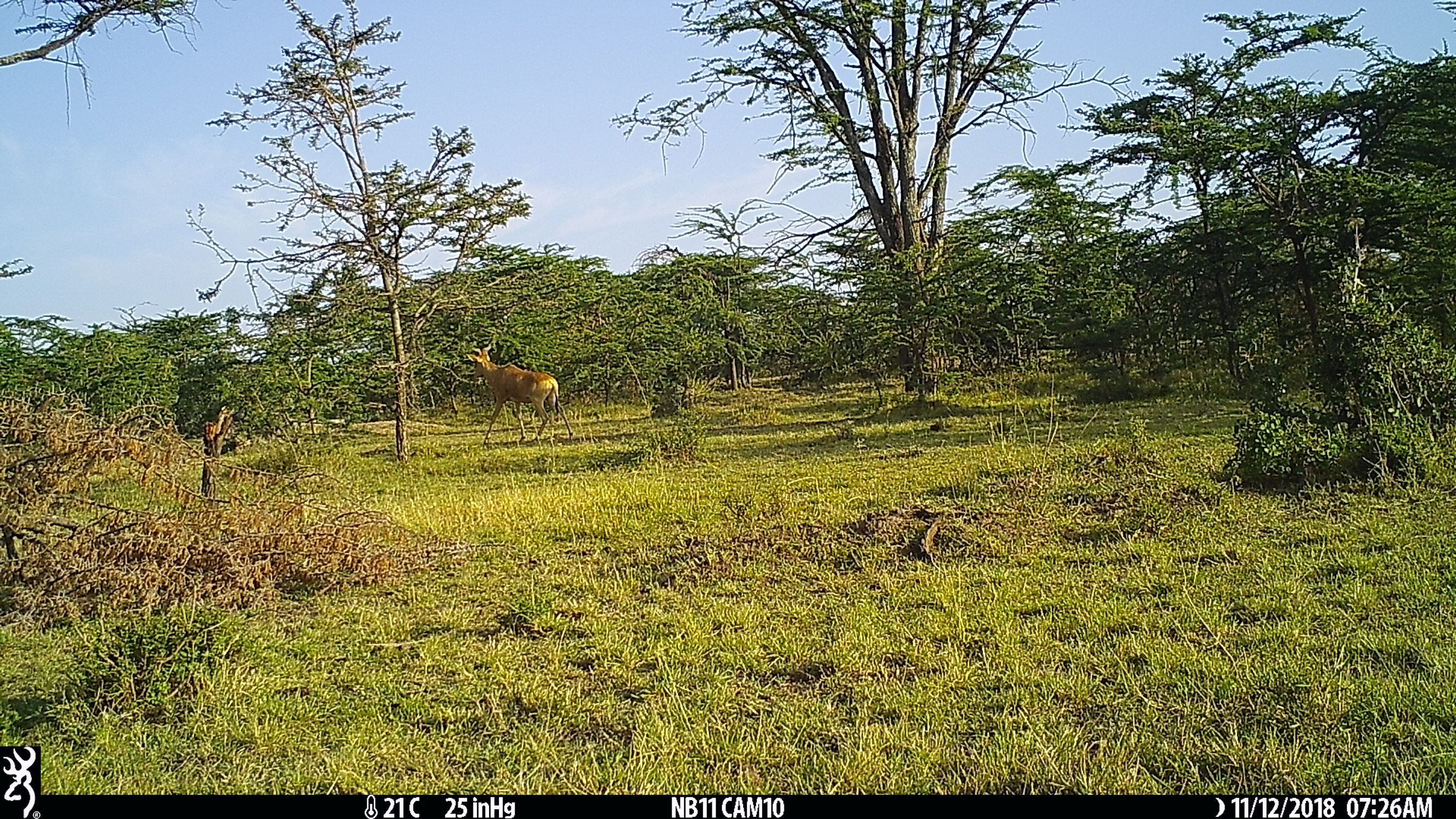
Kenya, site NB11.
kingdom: Animalia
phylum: Chordata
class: Mammalia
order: Artiodactyla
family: Bovidae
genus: Alcelaphus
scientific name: Alcelaphus buselaphus cokii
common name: coke's hartebeest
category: hartebeest cokes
Hartebeest cokes (coke's hartebeest) (Alcelaphus buselaphus cokii).